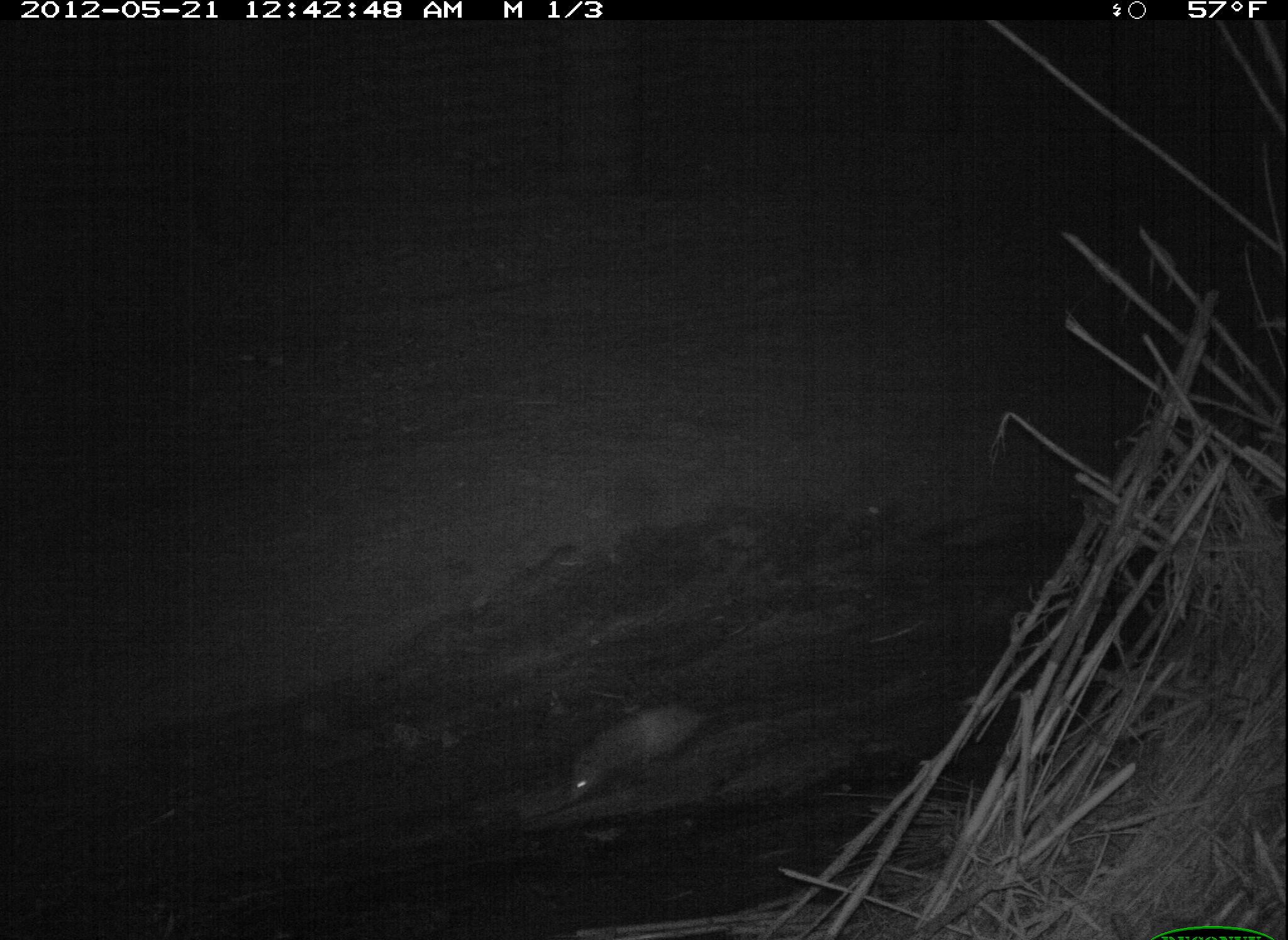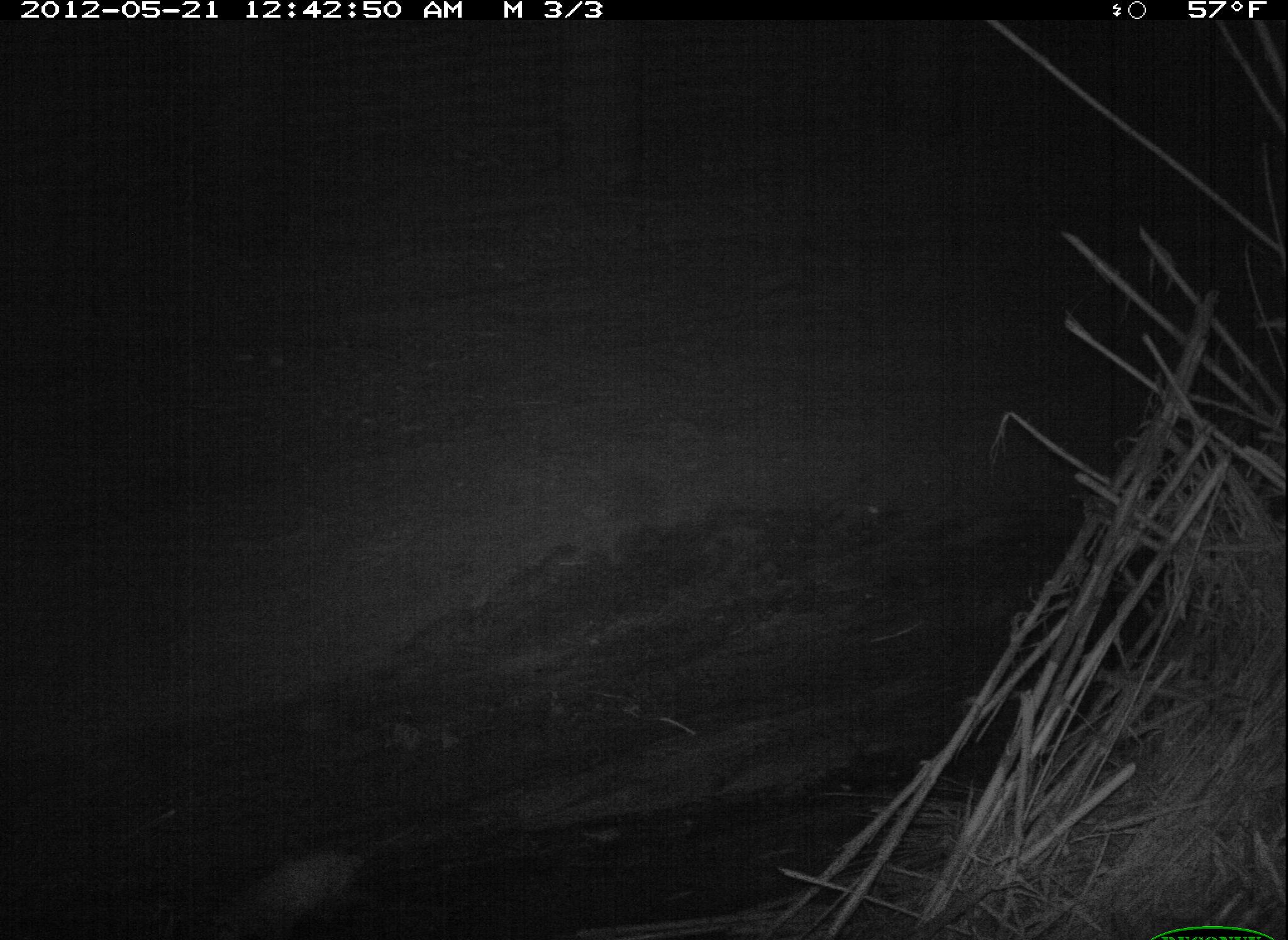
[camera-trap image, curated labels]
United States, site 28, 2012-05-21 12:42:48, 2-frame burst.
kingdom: Animalia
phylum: Chordata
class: Mammalia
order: Didelphimorphia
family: Didelphidae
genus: Didelphis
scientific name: Didelphis virginiana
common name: virginia opossum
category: opossum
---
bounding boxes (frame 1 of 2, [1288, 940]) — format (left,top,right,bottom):
opossum: (530,678,773,834)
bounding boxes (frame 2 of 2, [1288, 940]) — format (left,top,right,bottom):
opossum: (163,810,393,936)